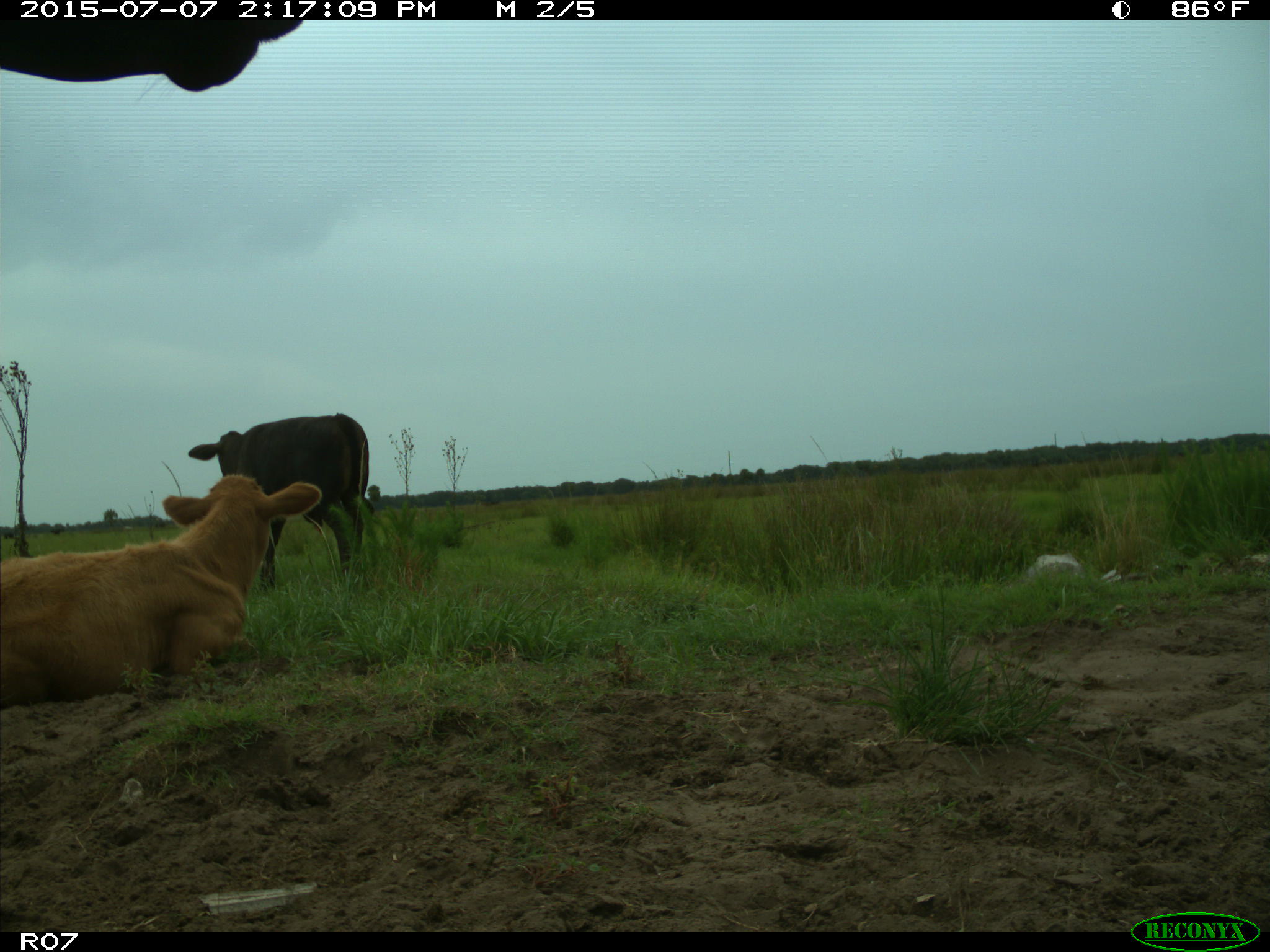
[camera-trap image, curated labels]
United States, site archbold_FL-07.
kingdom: Animalia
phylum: Chordata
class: Mammalia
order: Artiodactyla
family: Bovidae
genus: Bos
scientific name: Bos taurus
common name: domestic cow